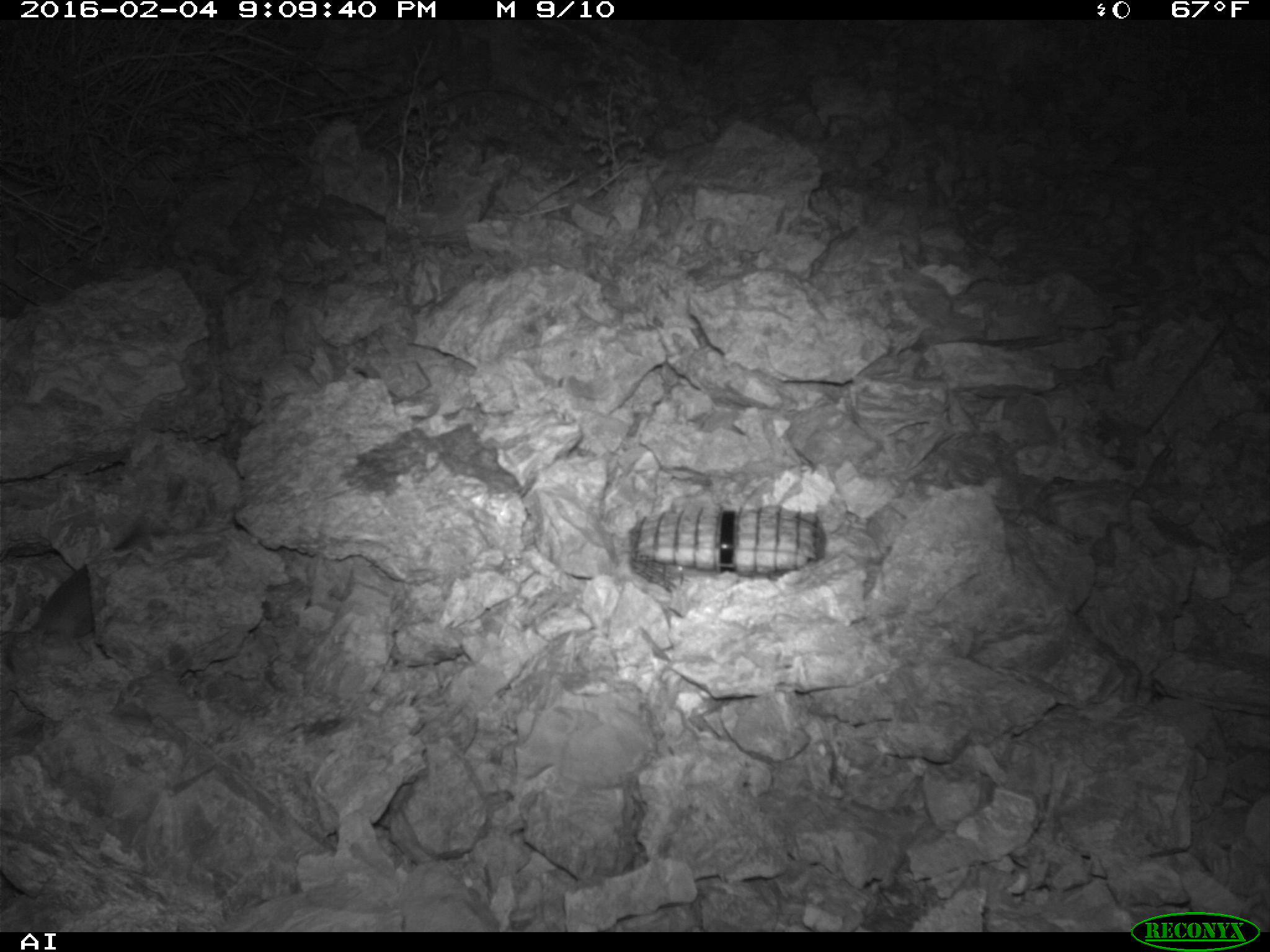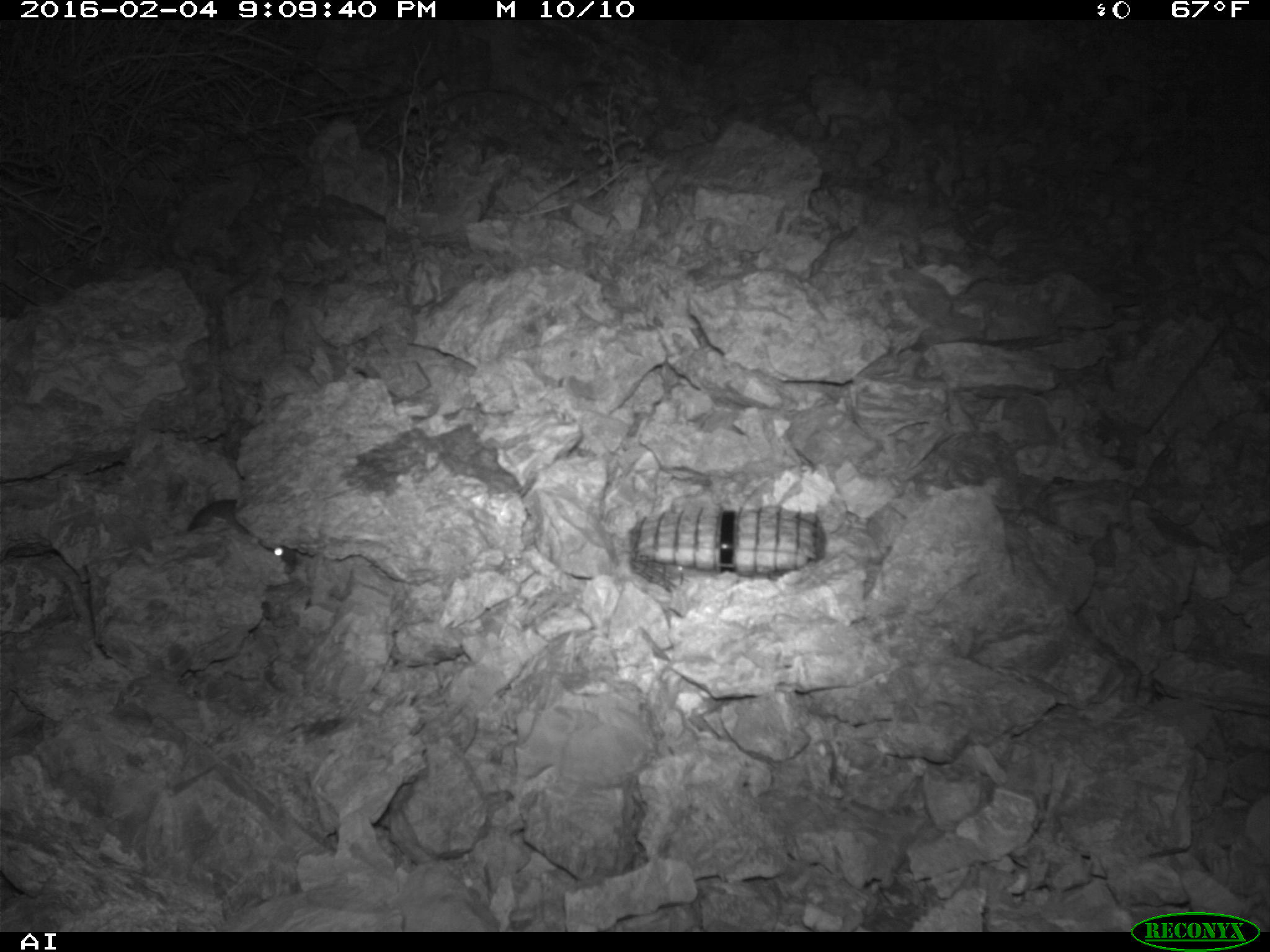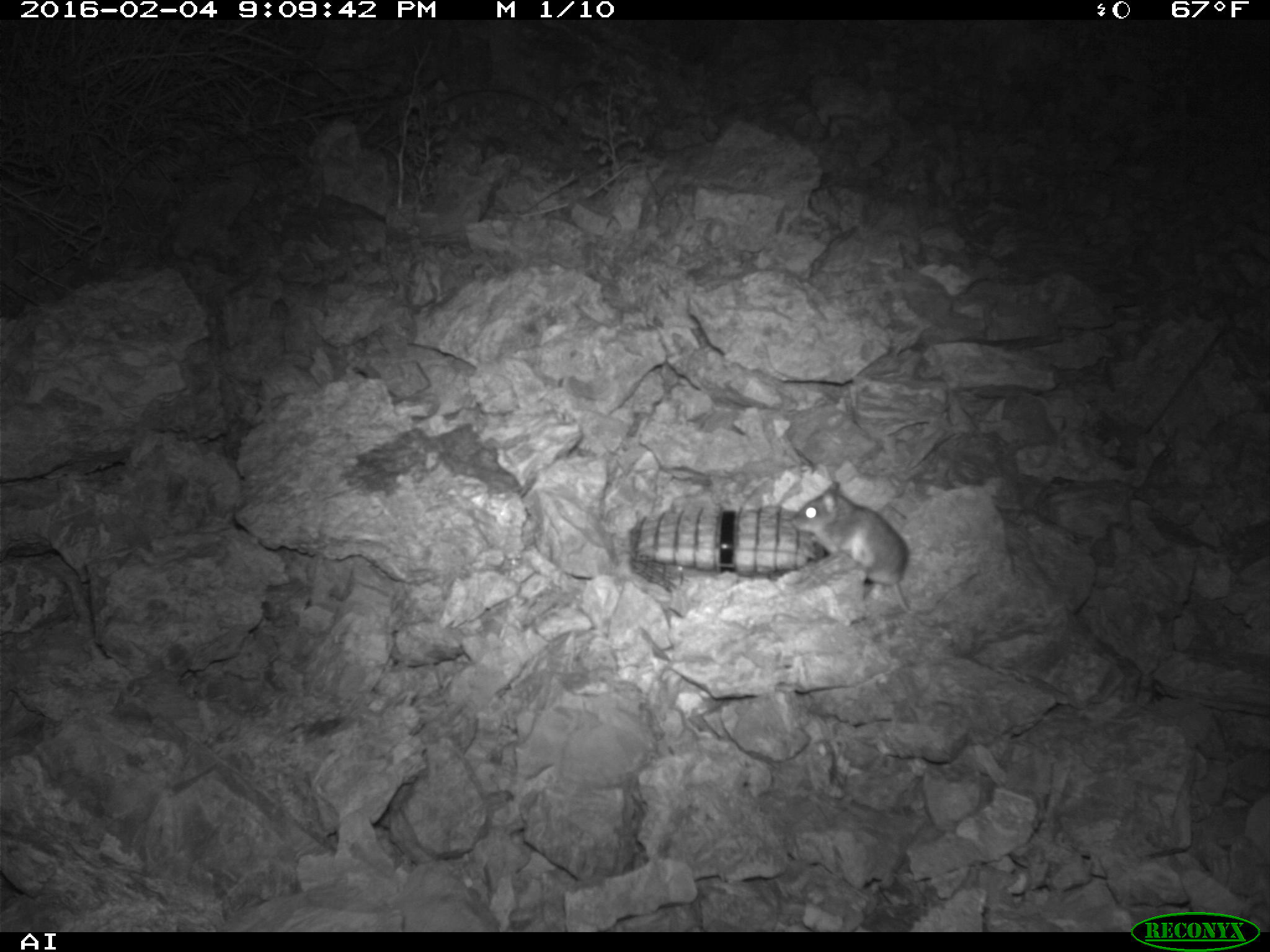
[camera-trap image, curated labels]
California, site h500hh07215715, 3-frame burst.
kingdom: Animalia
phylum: Chordata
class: Mammalia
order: Rodentia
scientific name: Rodentia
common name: rodent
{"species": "rodent (Rodentia)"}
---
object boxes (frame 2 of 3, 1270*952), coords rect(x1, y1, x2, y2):
rodent: rect(263, 544, 292, 558)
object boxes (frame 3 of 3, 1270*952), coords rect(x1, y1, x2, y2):
rodent: rect(788, 473, 984, 615)